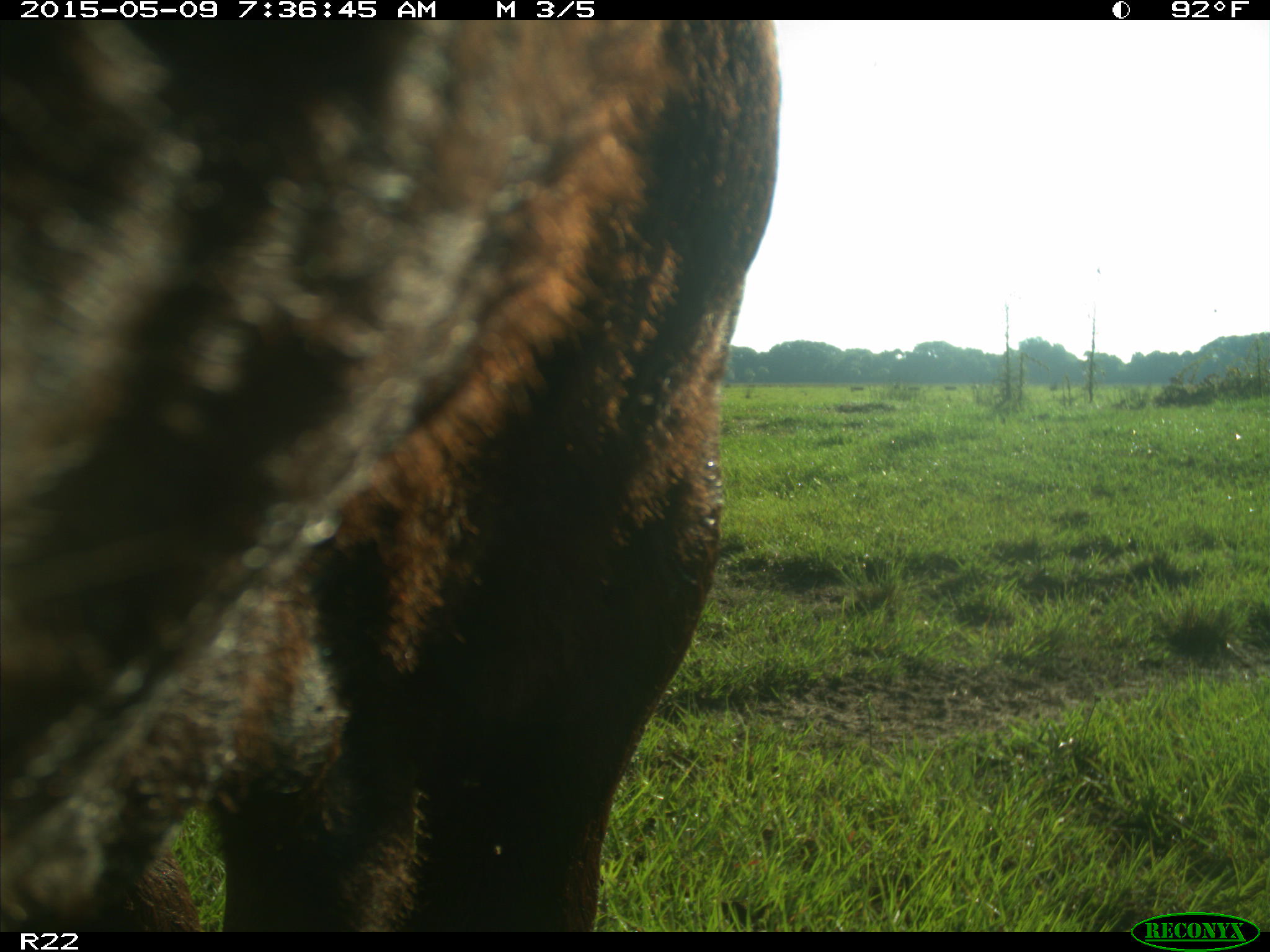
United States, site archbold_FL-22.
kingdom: Animalia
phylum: Chordata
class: Mammalia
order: Artiodactyla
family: Bovidae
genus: Bos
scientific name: Bos taurus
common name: domestic cow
Bos taurus (domestic cow).